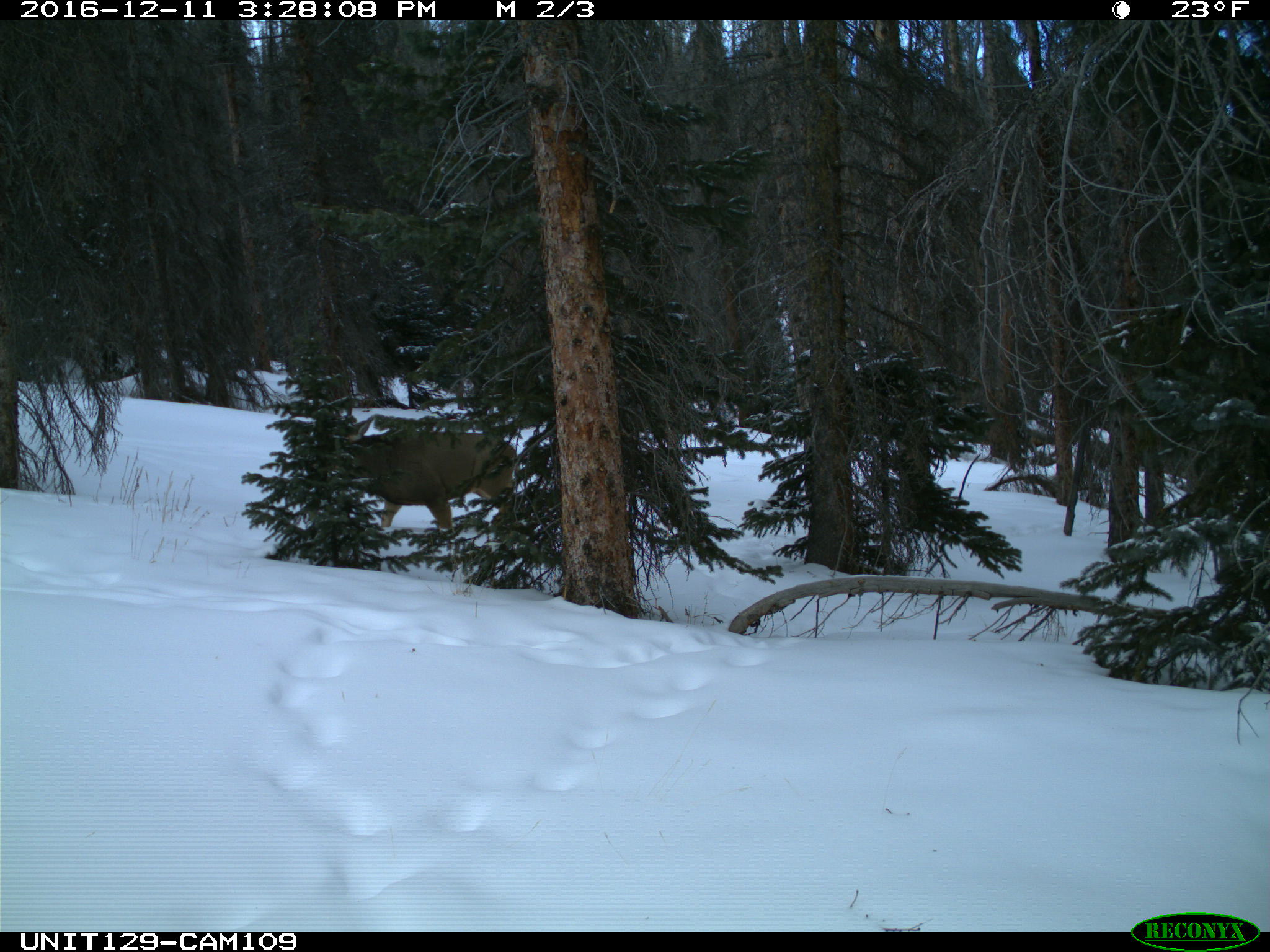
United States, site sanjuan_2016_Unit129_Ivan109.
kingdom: Animalia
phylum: Chordata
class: Mammalia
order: Artiodactyla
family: Cervidae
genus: Odocoileus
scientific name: Odocoileus hemionus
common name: mule deer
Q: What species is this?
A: Odocoileus hemionus (mule deer).